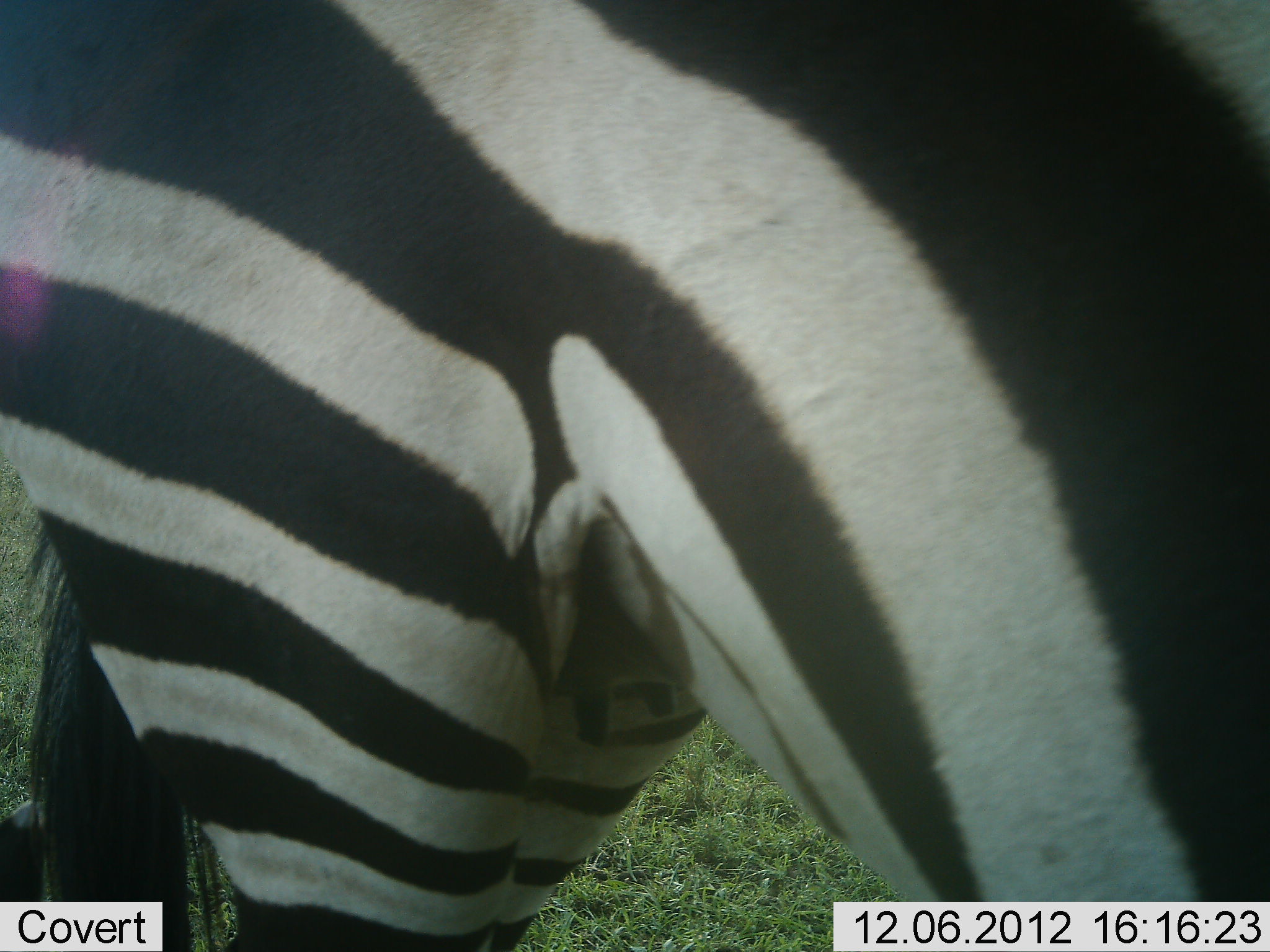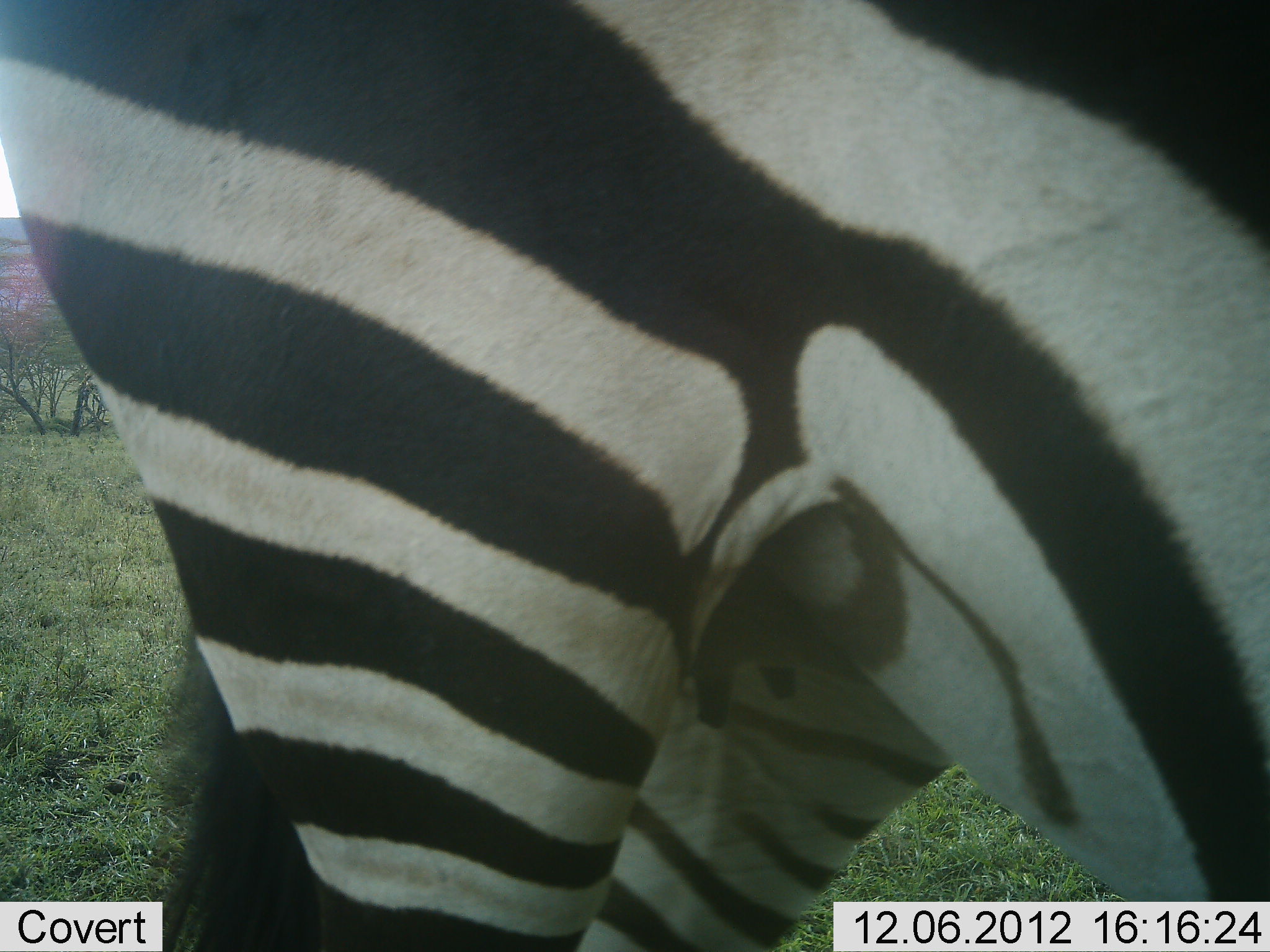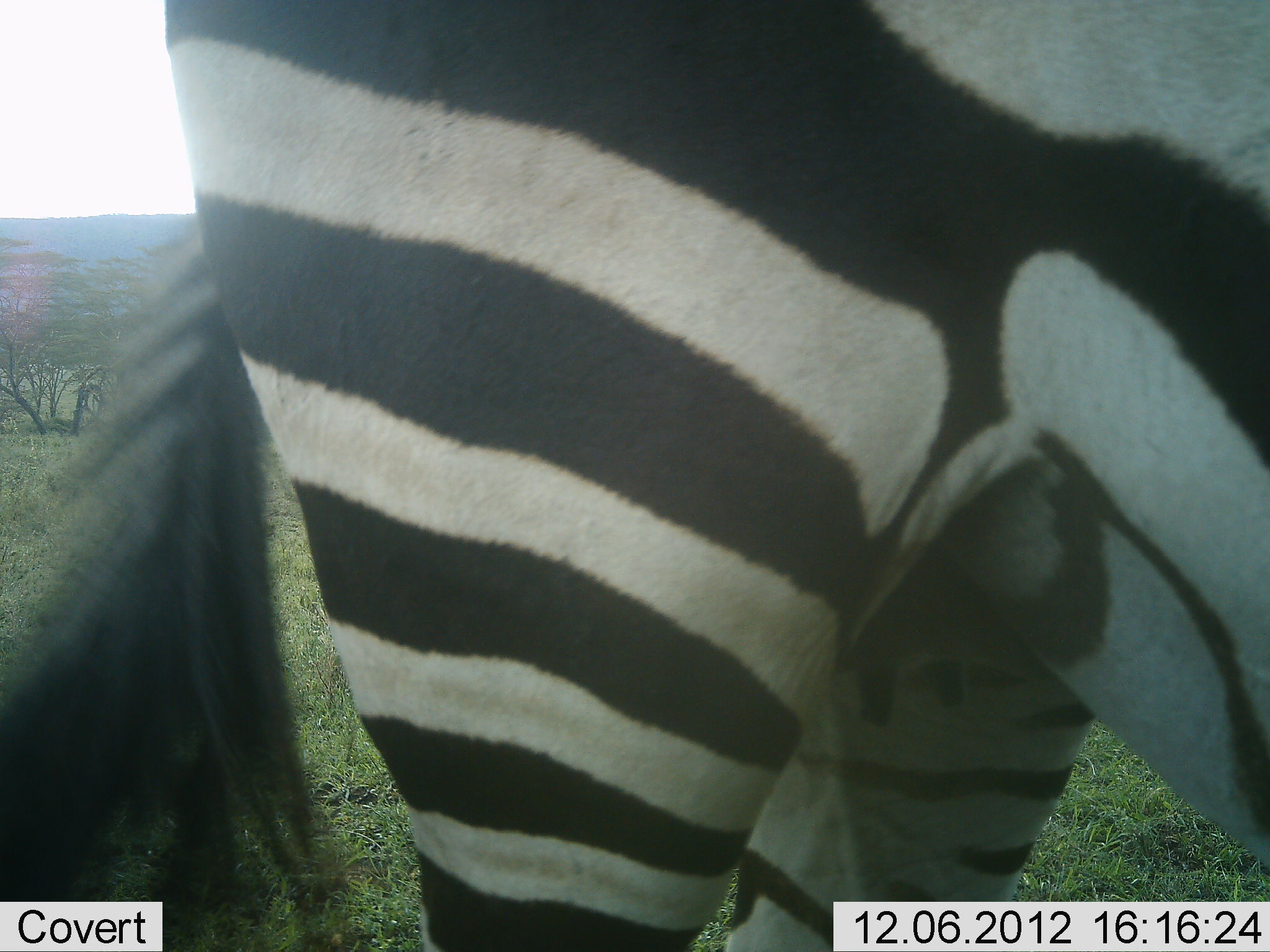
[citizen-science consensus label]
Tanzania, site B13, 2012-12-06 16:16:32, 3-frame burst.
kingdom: Animalia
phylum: Chordata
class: Mammalia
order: Perissodactyla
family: Equidae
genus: Equus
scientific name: Equus quagga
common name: plains zebra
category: zebra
Zebra (plains zebra) (Equus quagga), count 1. Behavior (volunteer vote fractions): standing 60%, resting 0%, moving 40%, interacting 0%. Young present (vote fraction): 0%. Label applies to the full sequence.